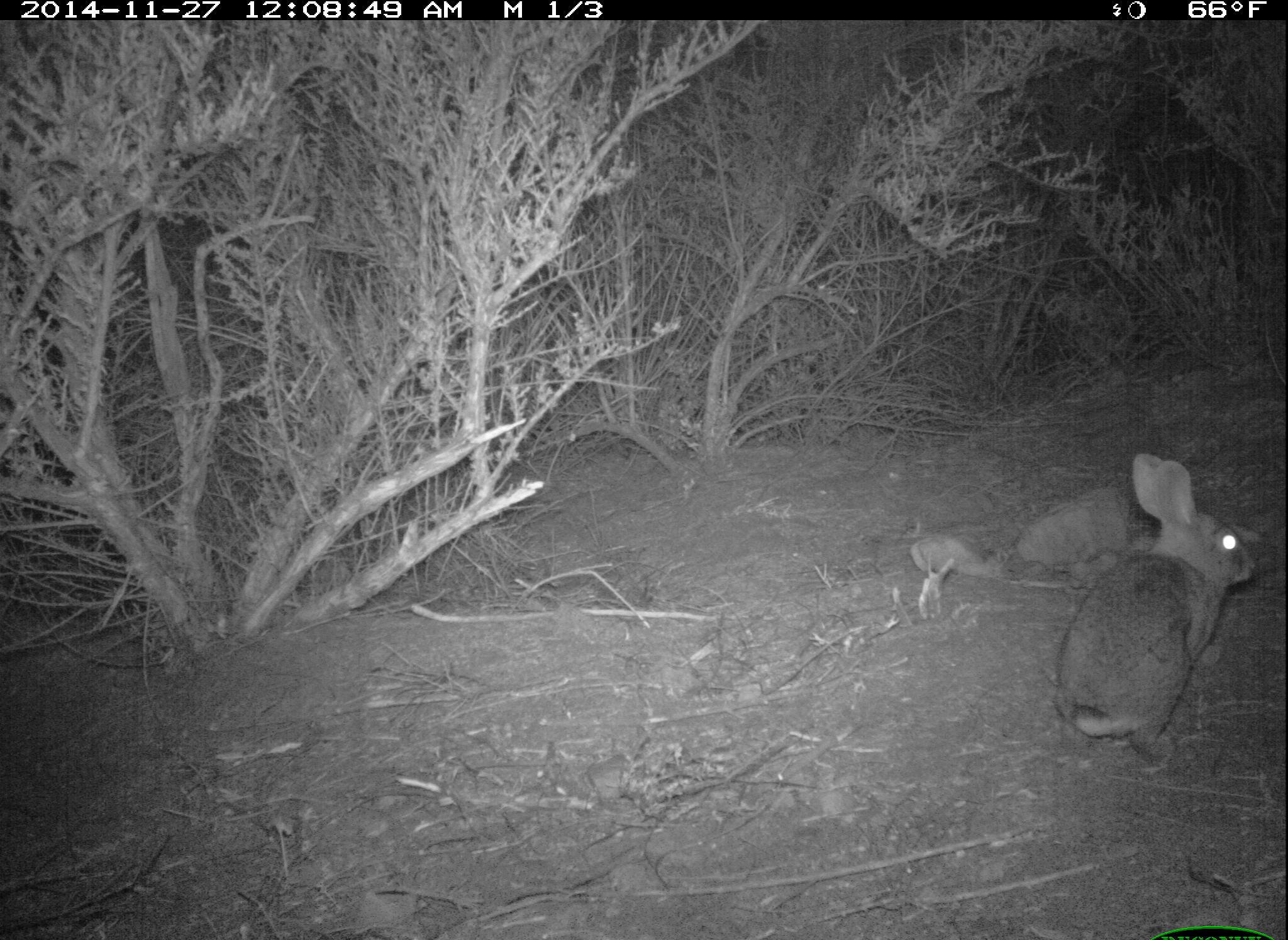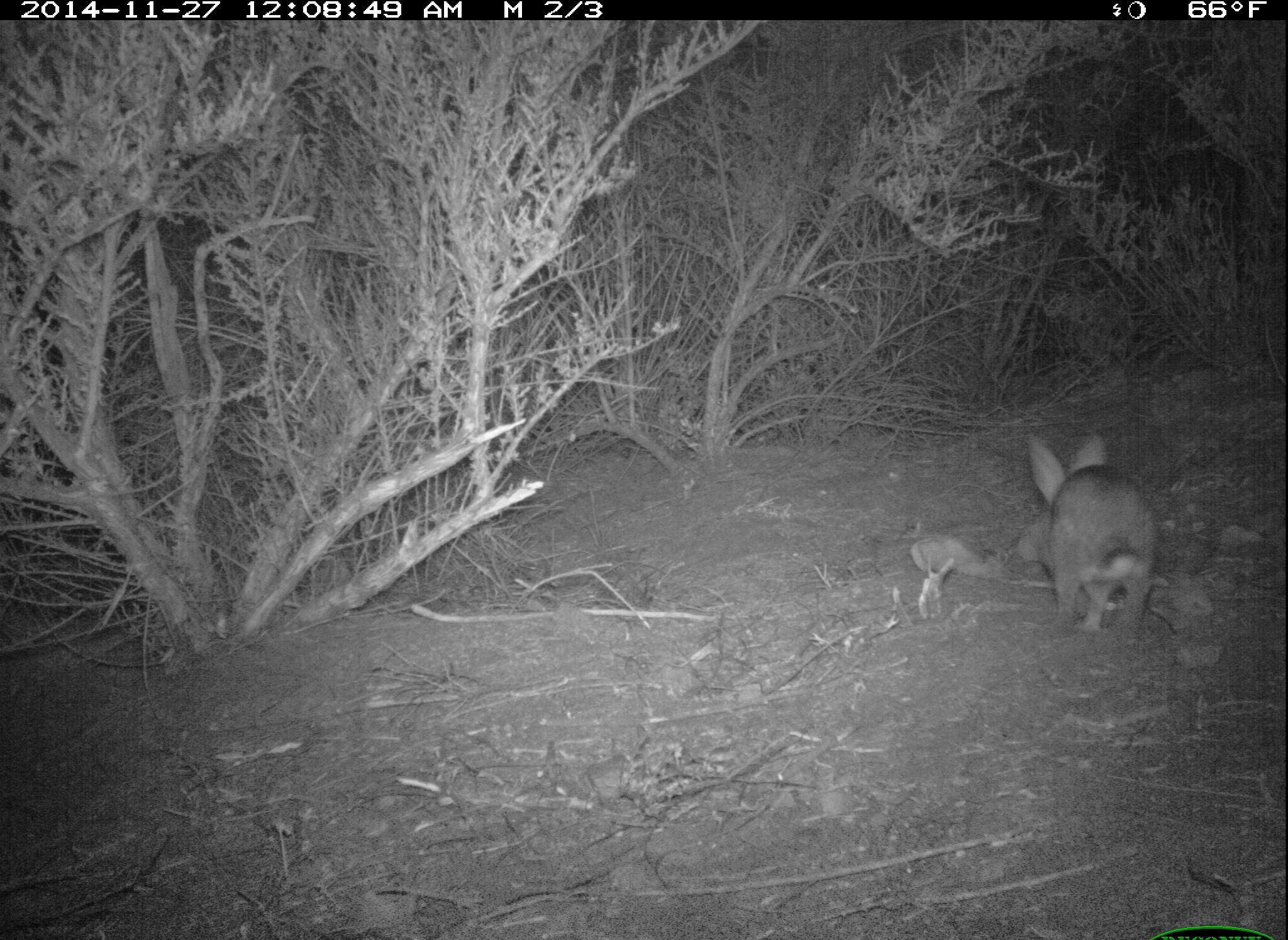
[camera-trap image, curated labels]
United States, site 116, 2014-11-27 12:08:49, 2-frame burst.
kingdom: Animalia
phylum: Chordata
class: Mammalia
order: Lagomorpha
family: Leporidae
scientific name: Leporidae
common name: rabbits and hares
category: rabbit